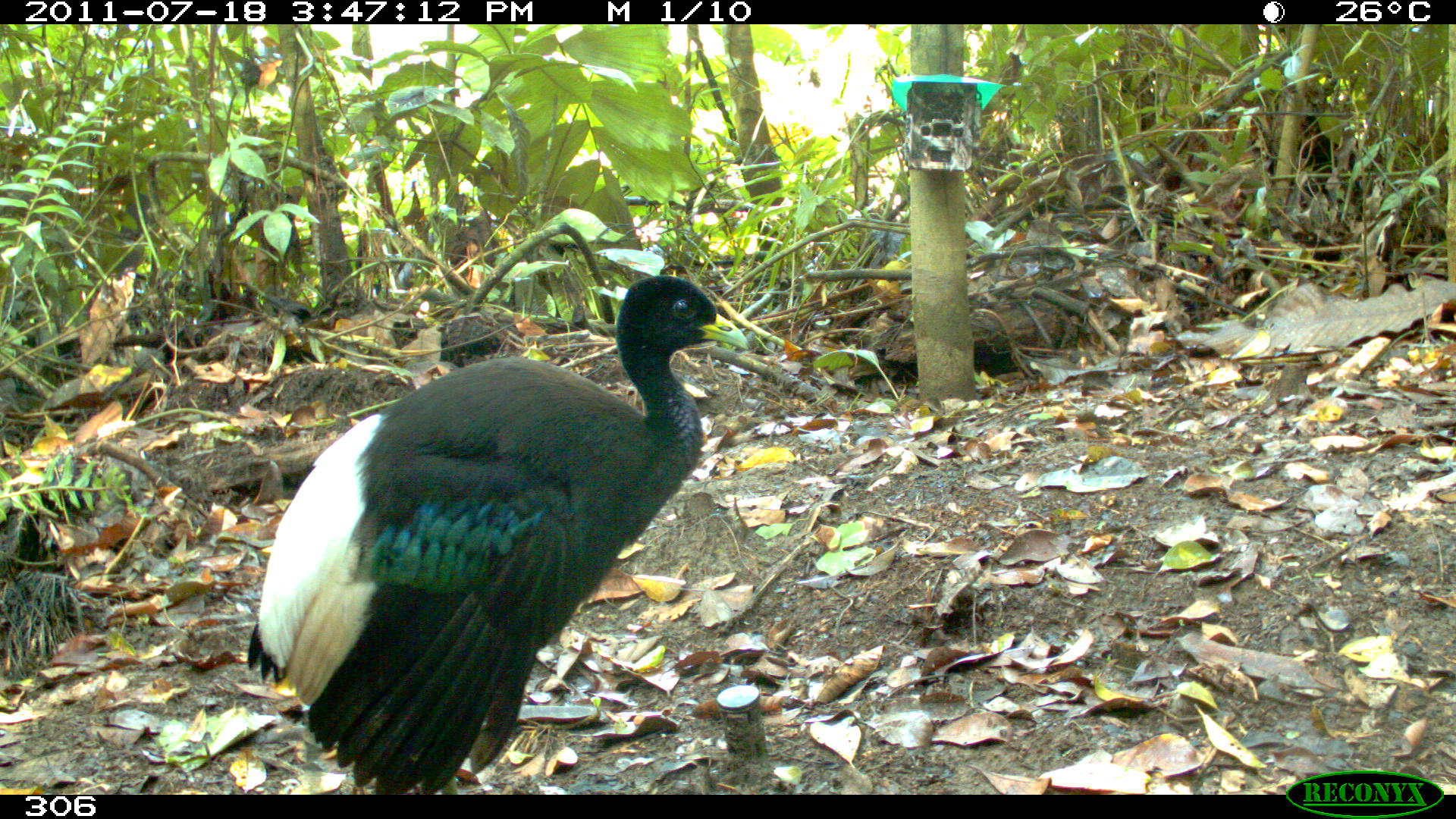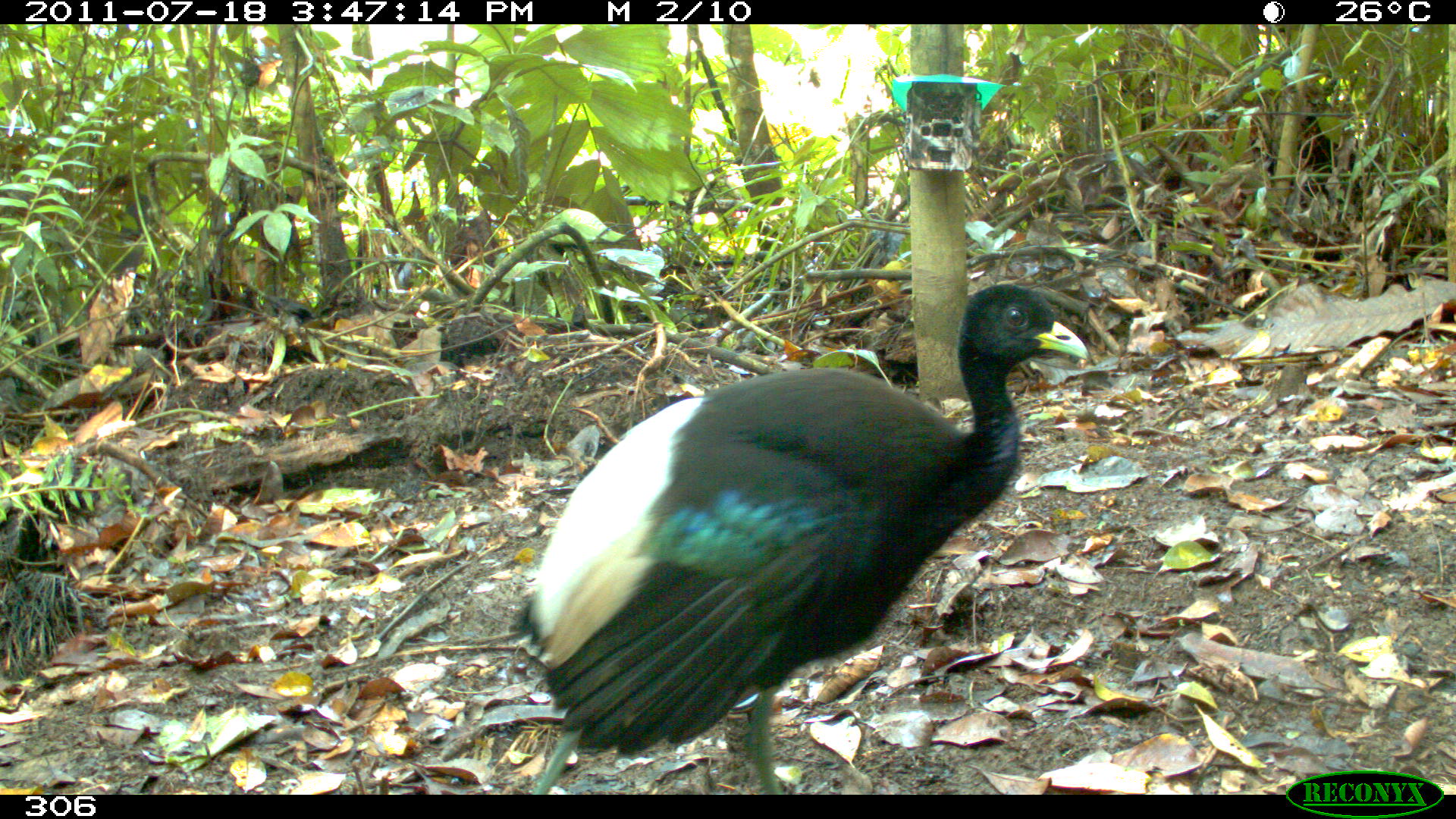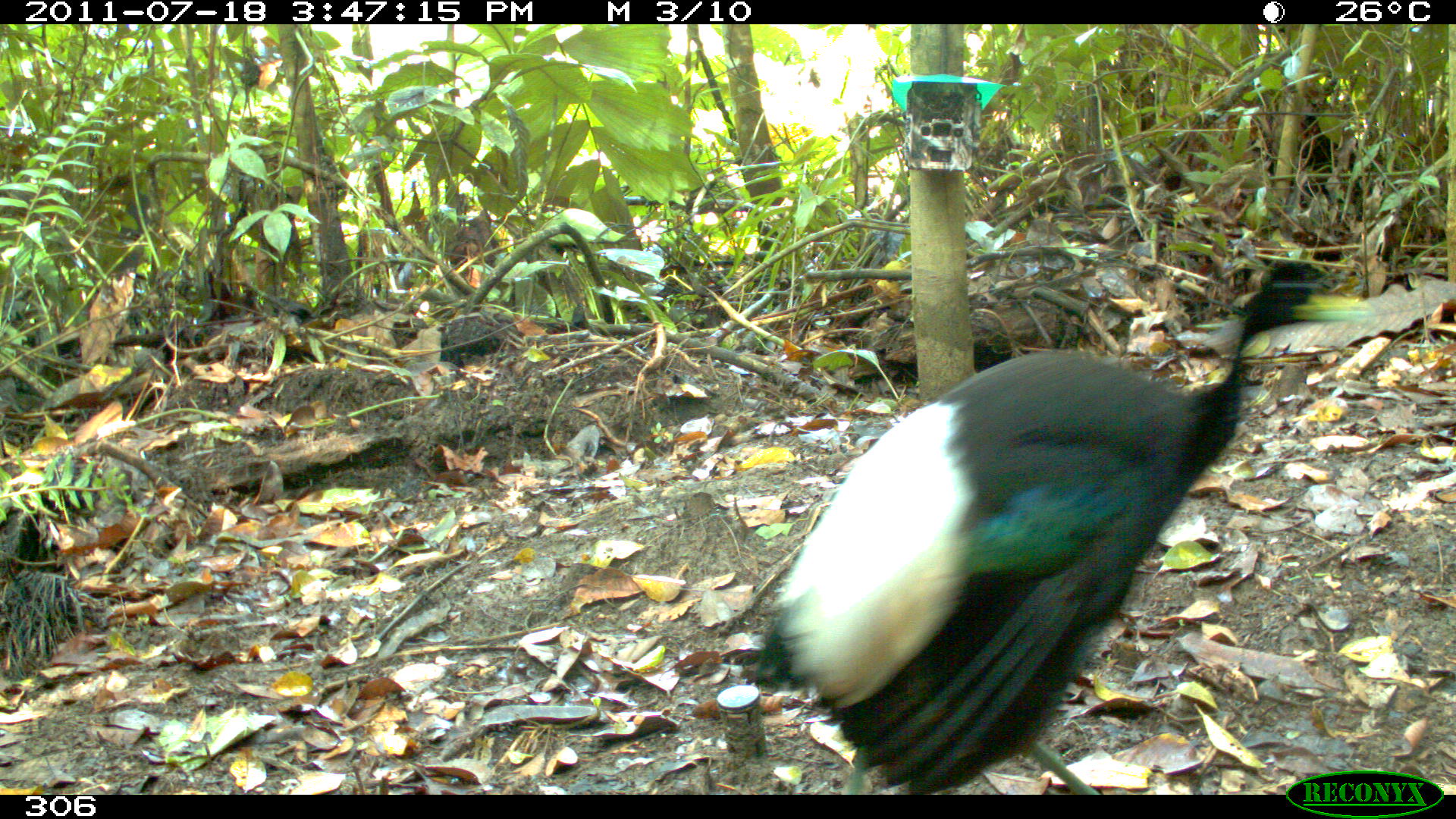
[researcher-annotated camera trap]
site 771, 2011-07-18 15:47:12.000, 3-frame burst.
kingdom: Animalia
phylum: Chordata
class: Aves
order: Gruiformes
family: Psophiidae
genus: Psophia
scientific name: Psophia leucoptera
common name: pale-winged trumpeter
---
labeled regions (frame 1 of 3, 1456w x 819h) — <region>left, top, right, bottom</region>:
psophia leucoptera: <region>246, 275, 751, 791</region>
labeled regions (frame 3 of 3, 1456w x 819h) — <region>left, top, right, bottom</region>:
psophia leucoptera: <region>746, 255, 1367, 794</region>